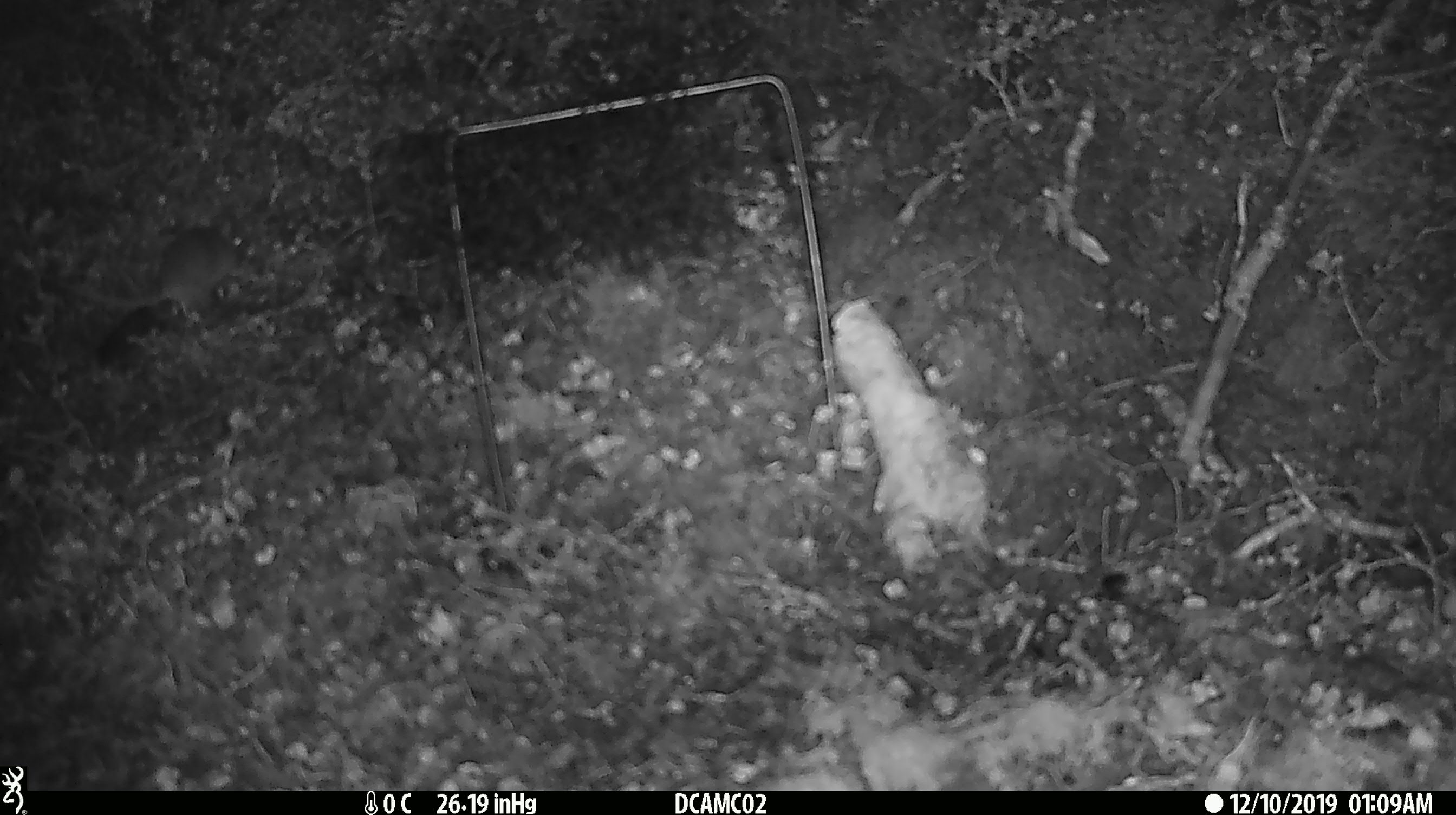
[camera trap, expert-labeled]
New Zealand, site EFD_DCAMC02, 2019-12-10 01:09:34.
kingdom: Animalia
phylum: Chordata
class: Mammalia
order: Rodentia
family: Muridae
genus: Mus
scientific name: Mus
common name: mouse